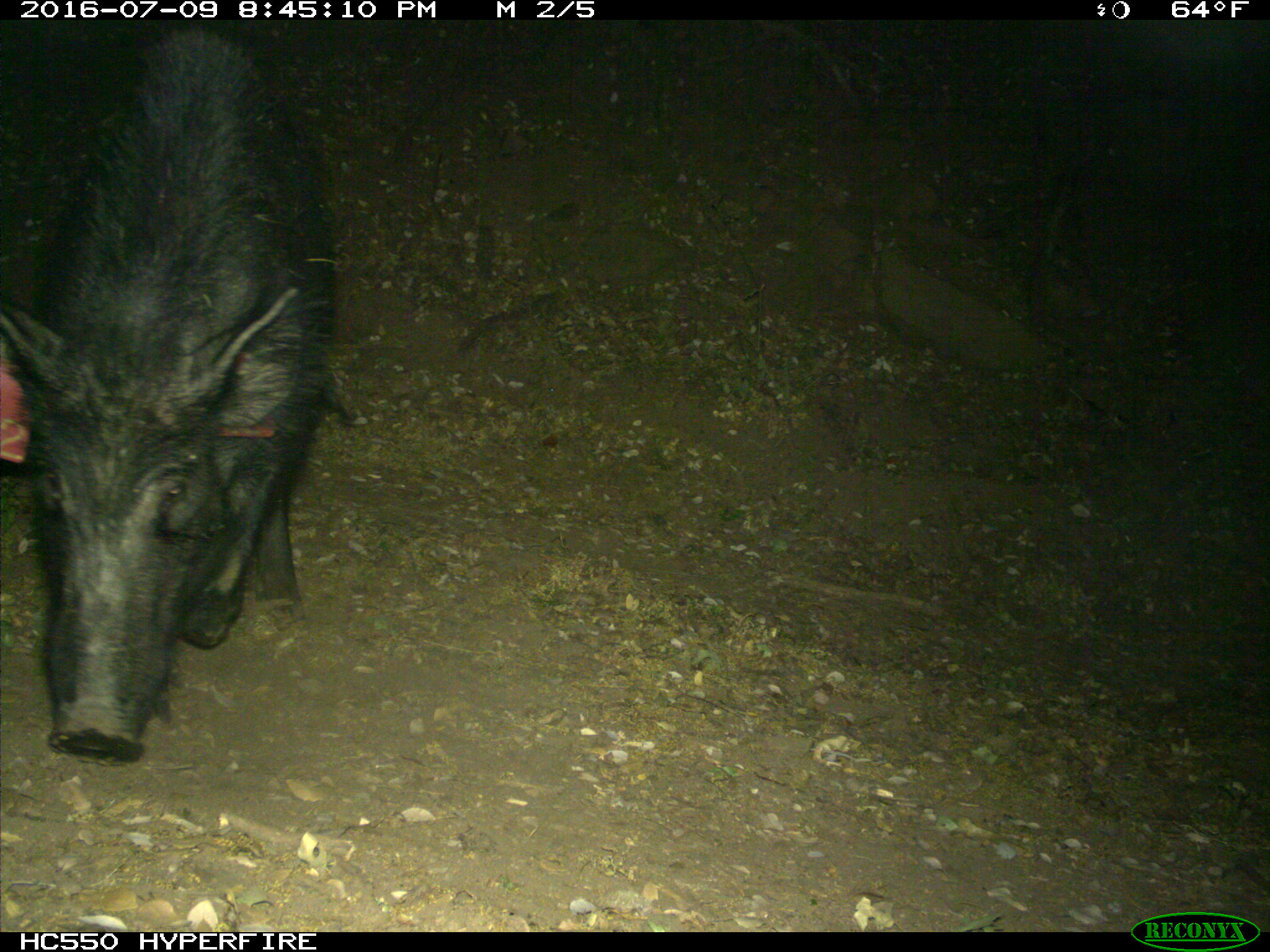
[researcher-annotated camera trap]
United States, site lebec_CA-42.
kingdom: Animalia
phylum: Chordata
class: Mammalia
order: Artiodactyla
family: Suidae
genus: Sus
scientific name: Sus scrofa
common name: wild boar